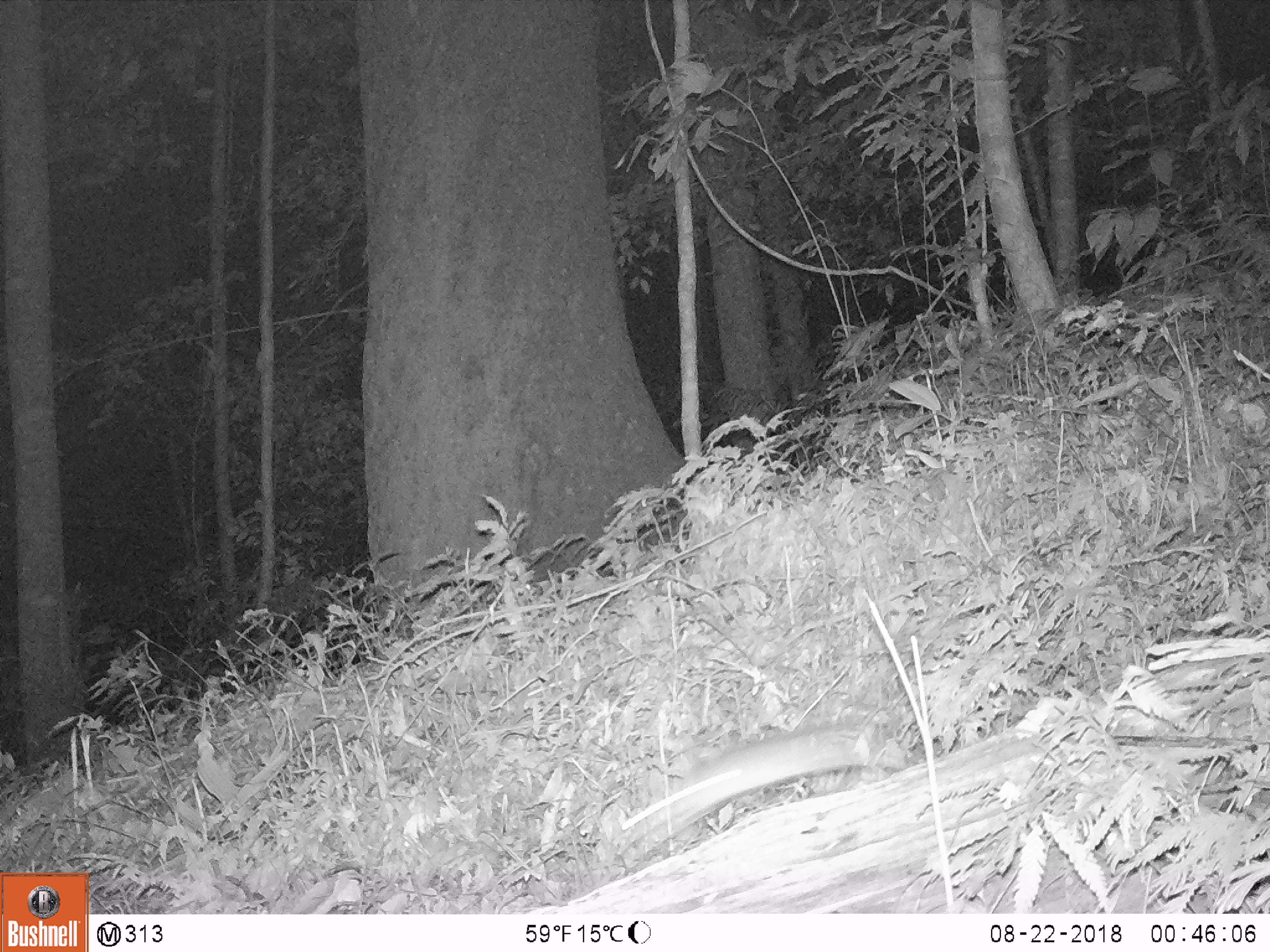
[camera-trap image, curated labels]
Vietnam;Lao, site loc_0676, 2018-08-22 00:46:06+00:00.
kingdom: Animalia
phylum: Chordata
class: Mammalia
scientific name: Mammalia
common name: mammal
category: unidentified small mammal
Unidentified small mammal (mammal) (Mammalia). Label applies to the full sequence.